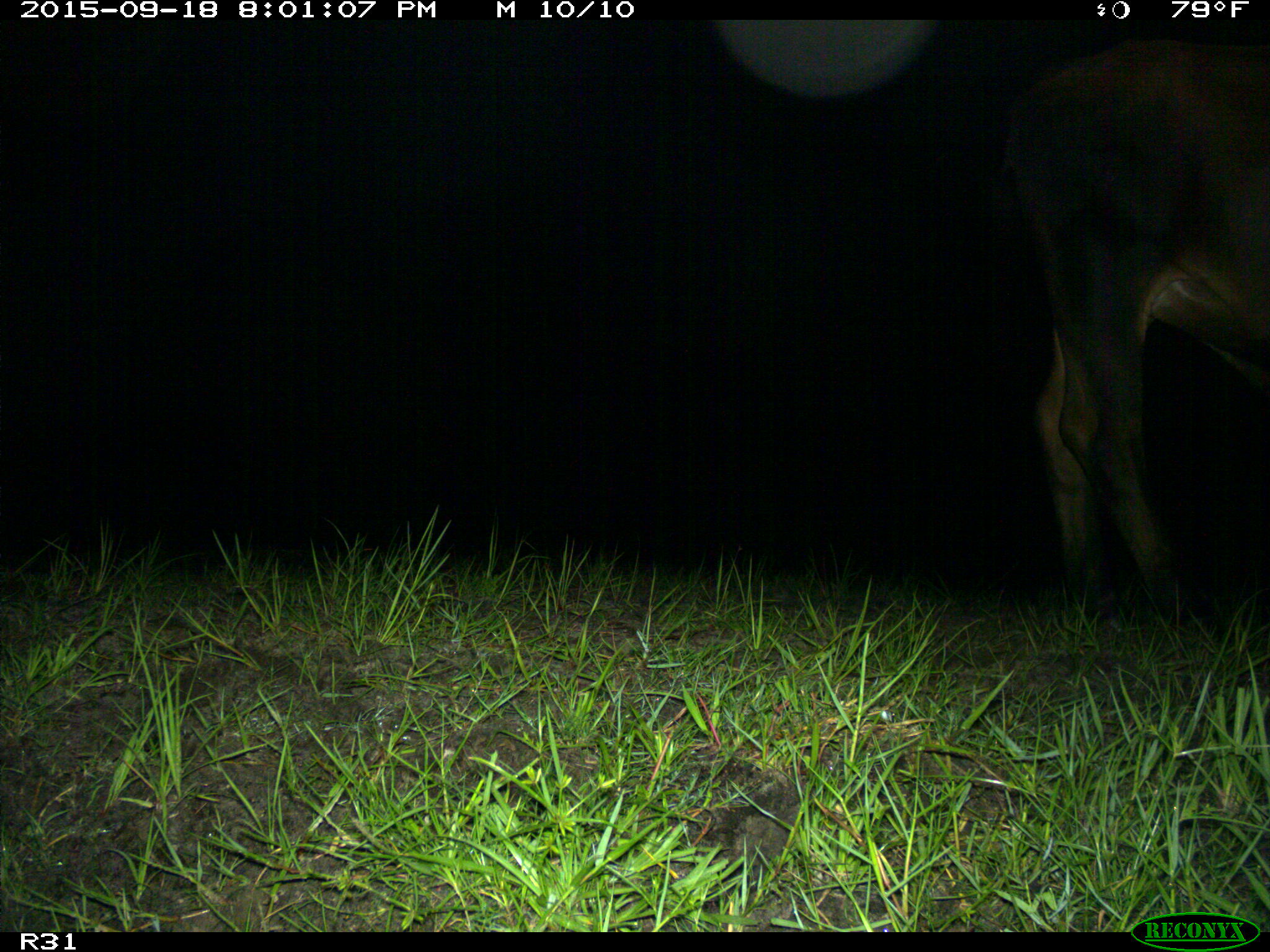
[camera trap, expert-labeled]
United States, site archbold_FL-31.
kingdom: Animalia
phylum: Chordata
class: Mammalia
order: Artiodactyla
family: Bovidae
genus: Bos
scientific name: Bos taurus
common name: domestic cow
Bos taurus (domestic cow).